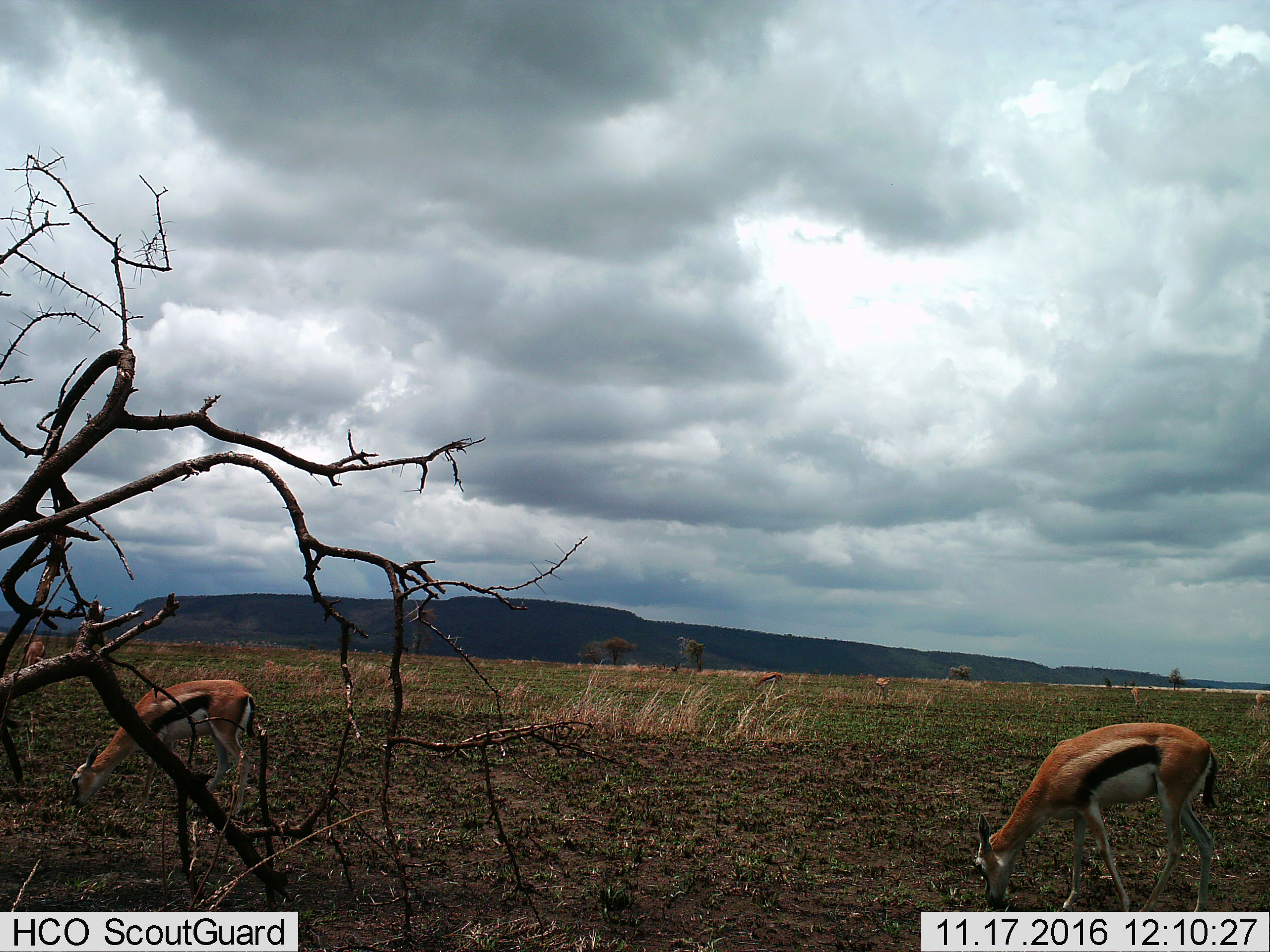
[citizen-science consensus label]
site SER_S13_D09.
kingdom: Animalia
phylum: Chordata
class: Mammalia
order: Artiodactyla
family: Bovidae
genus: Eudorcas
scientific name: Eudorcas thomsonii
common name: thomson's gazelle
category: gazellethomsons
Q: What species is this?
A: Gazellethomsons (thomson's gazelle) (Eudorcas thomsonii).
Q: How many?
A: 5.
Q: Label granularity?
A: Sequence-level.